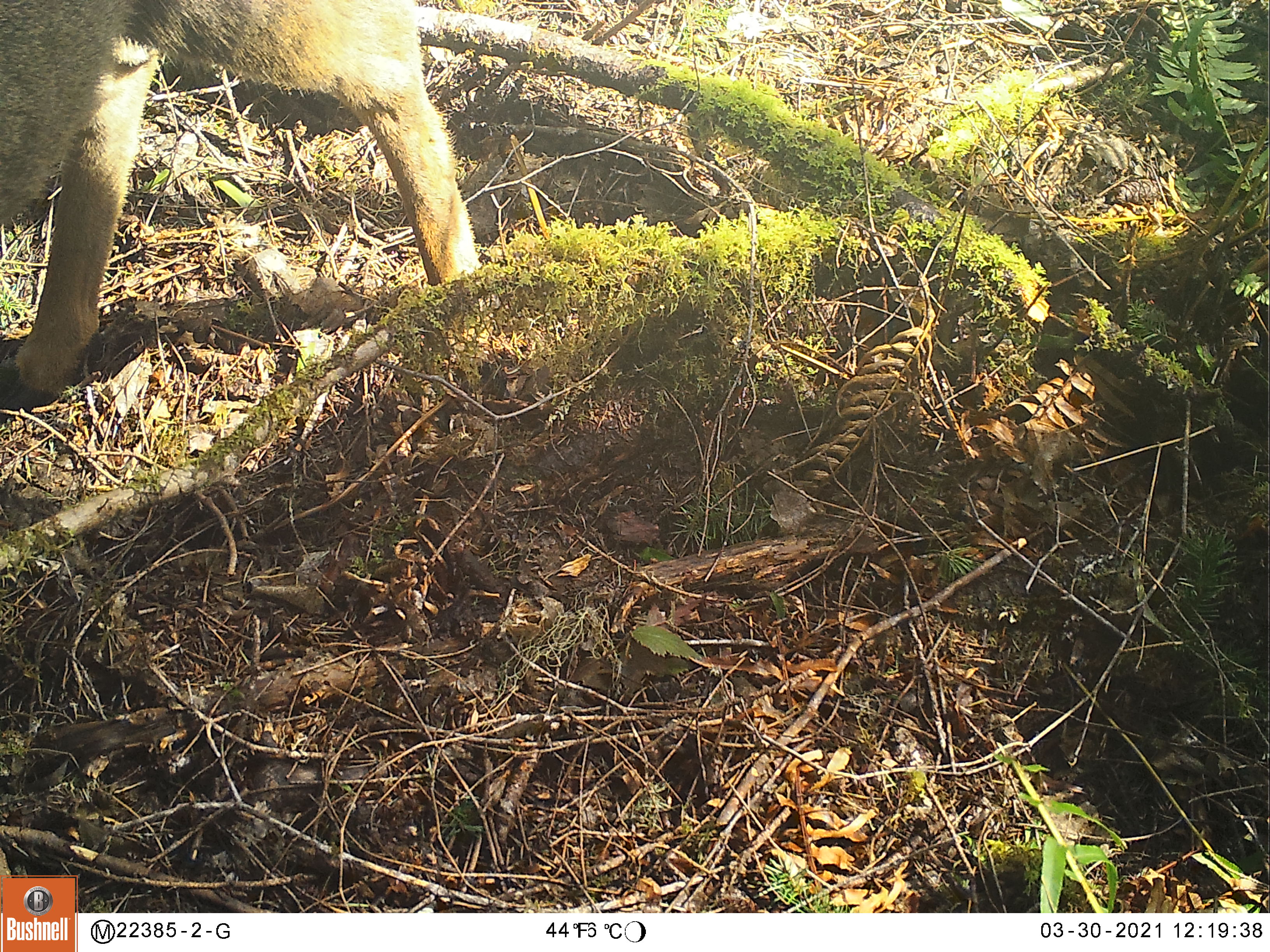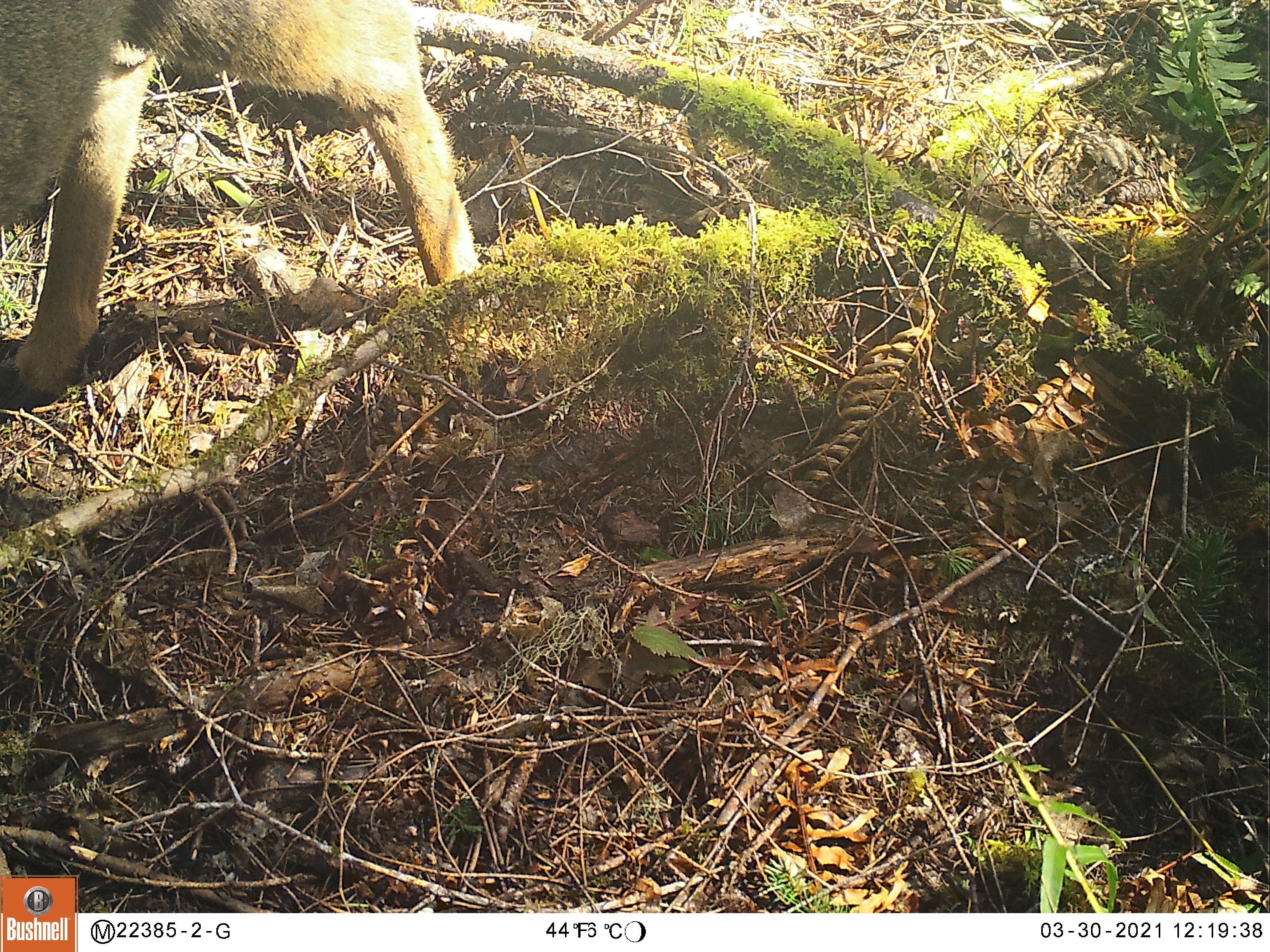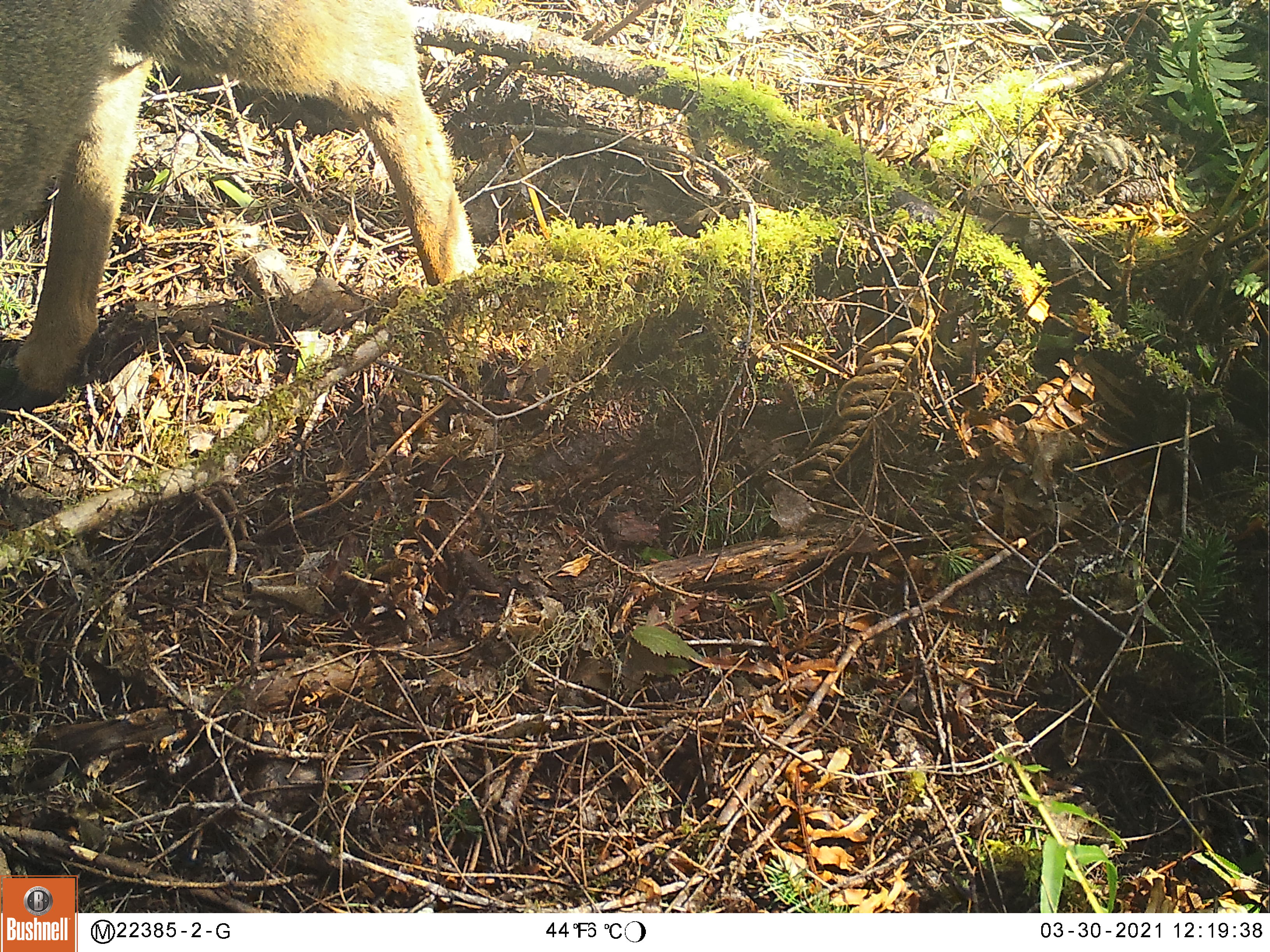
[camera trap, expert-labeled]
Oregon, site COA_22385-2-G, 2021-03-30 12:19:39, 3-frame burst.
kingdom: Animalia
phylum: Chordata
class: Mammalia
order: Artiodactyla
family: Cervidae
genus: Odocoileus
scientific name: Odocoileus hemionus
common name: black-tailed deer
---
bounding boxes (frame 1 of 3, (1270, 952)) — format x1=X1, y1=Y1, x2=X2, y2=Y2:
black-tailed deer: x1=1, y1=0, x2=491, y2=427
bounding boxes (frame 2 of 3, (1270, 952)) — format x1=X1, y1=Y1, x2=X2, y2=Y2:
black-tailed deer: x1=3, y1=0, x2=487, y2=415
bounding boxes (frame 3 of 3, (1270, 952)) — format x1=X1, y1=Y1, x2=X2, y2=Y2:
black-tailed deer: x1=2, y1=0, x2=487, y2=431